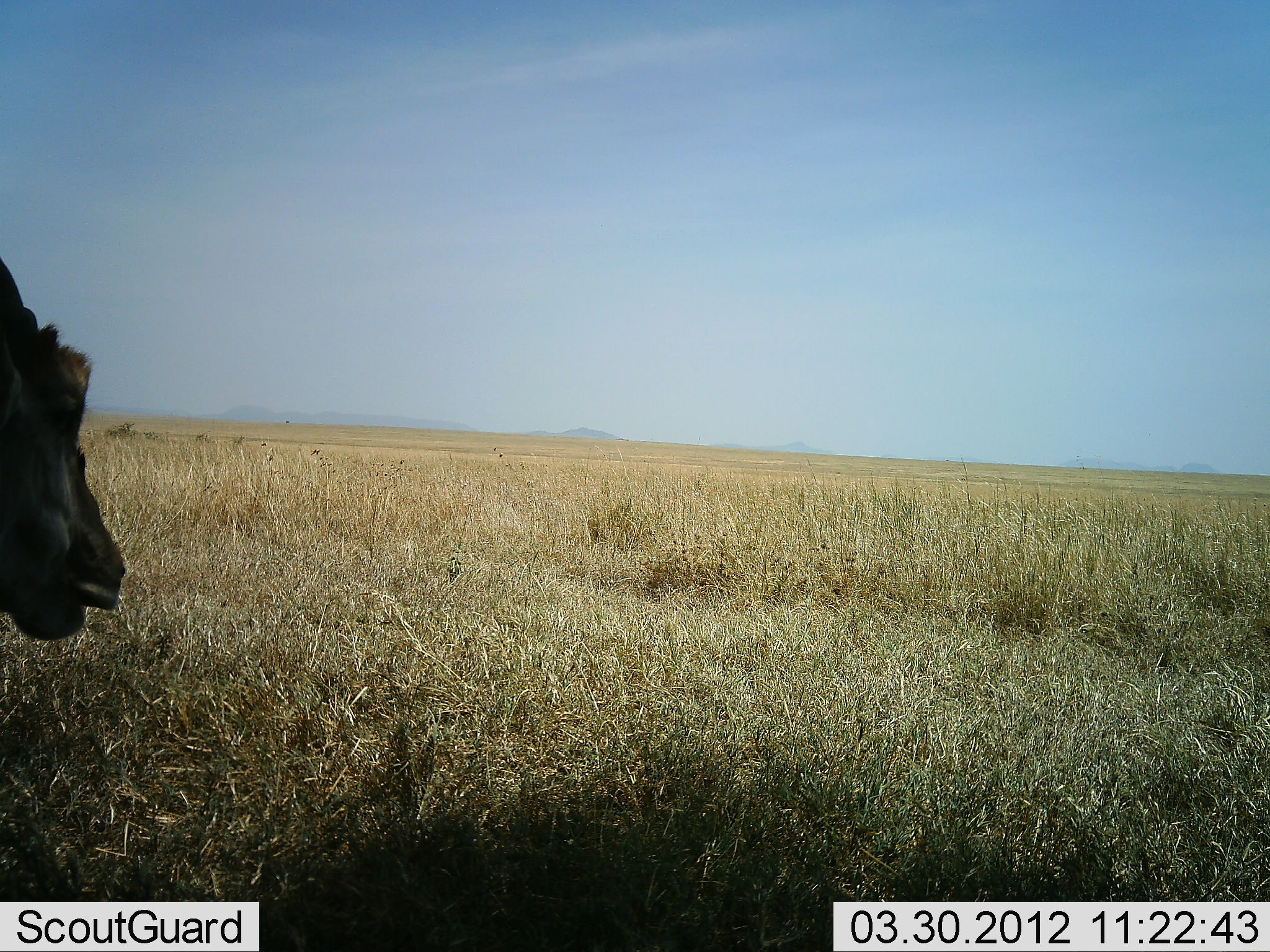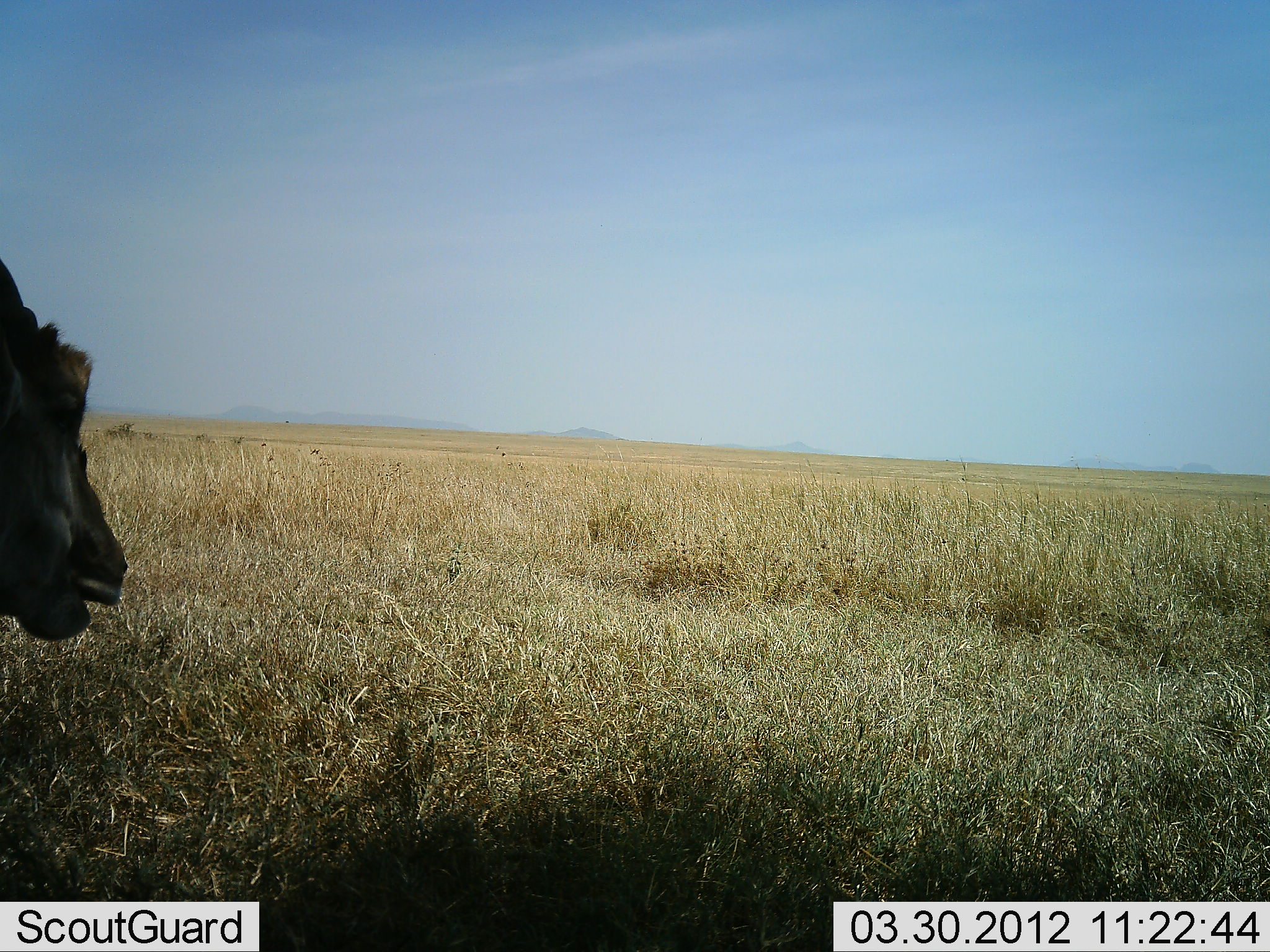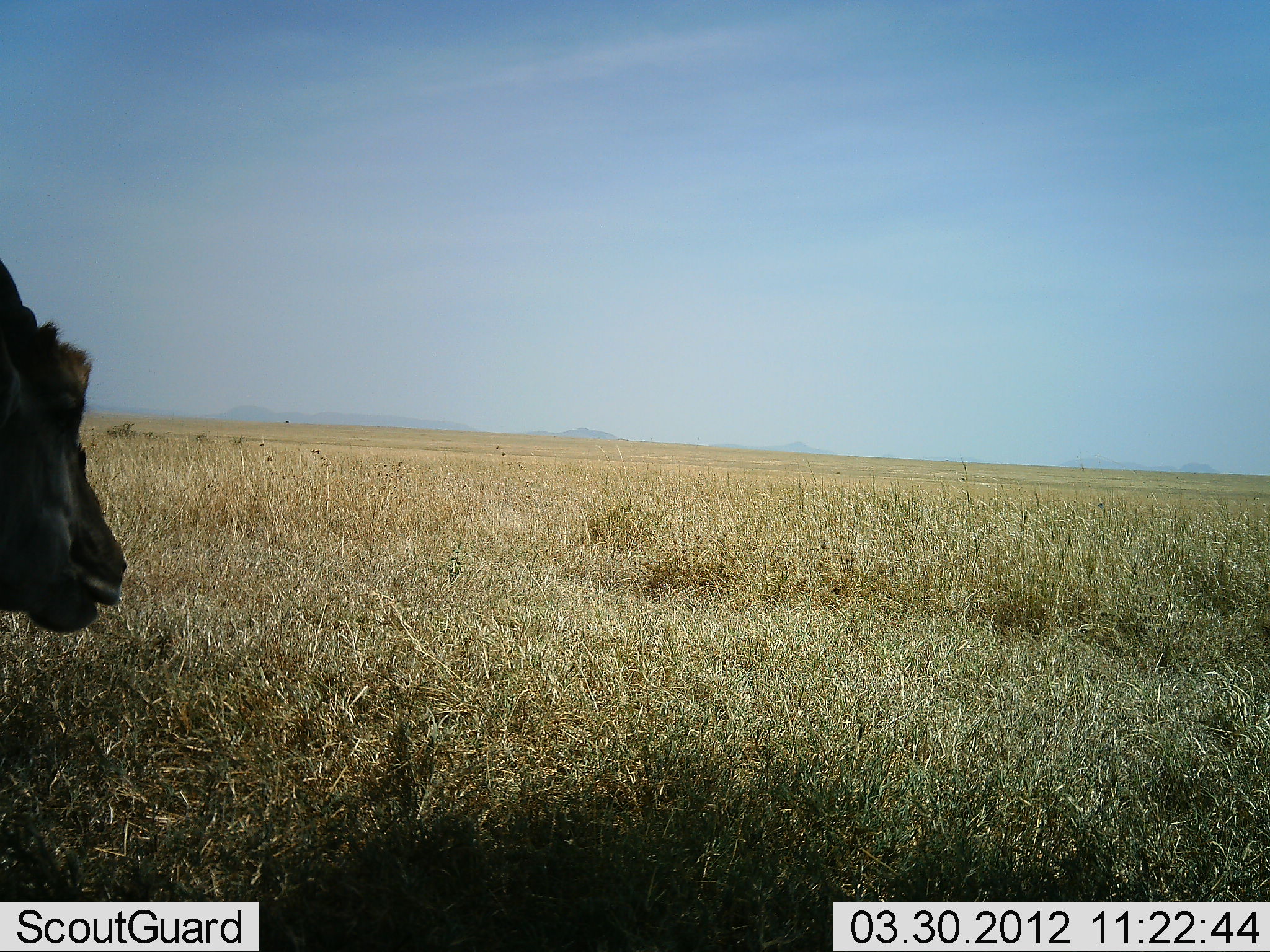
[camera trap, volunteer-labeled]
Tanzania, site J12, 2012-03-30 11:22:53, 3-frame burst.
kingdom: Animalia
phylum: Chordata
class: Mammalia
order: Artiodactyla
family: Bovidae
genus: Syncerus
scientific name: Syncerus caffer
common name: cape buffalo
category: buffalo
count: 1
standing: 57%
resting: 0%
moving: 0%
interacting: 0%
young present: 14%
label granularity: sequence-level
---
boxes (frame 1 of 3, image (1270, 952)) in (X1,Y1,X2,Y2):
animal: (0,257,123,645)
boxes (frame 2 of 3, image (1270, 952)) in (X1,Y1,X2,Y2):
animal: (0,254,127,640)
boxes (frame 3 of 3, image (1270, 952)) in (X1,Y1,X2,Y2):
animal: (0,262,126,642)